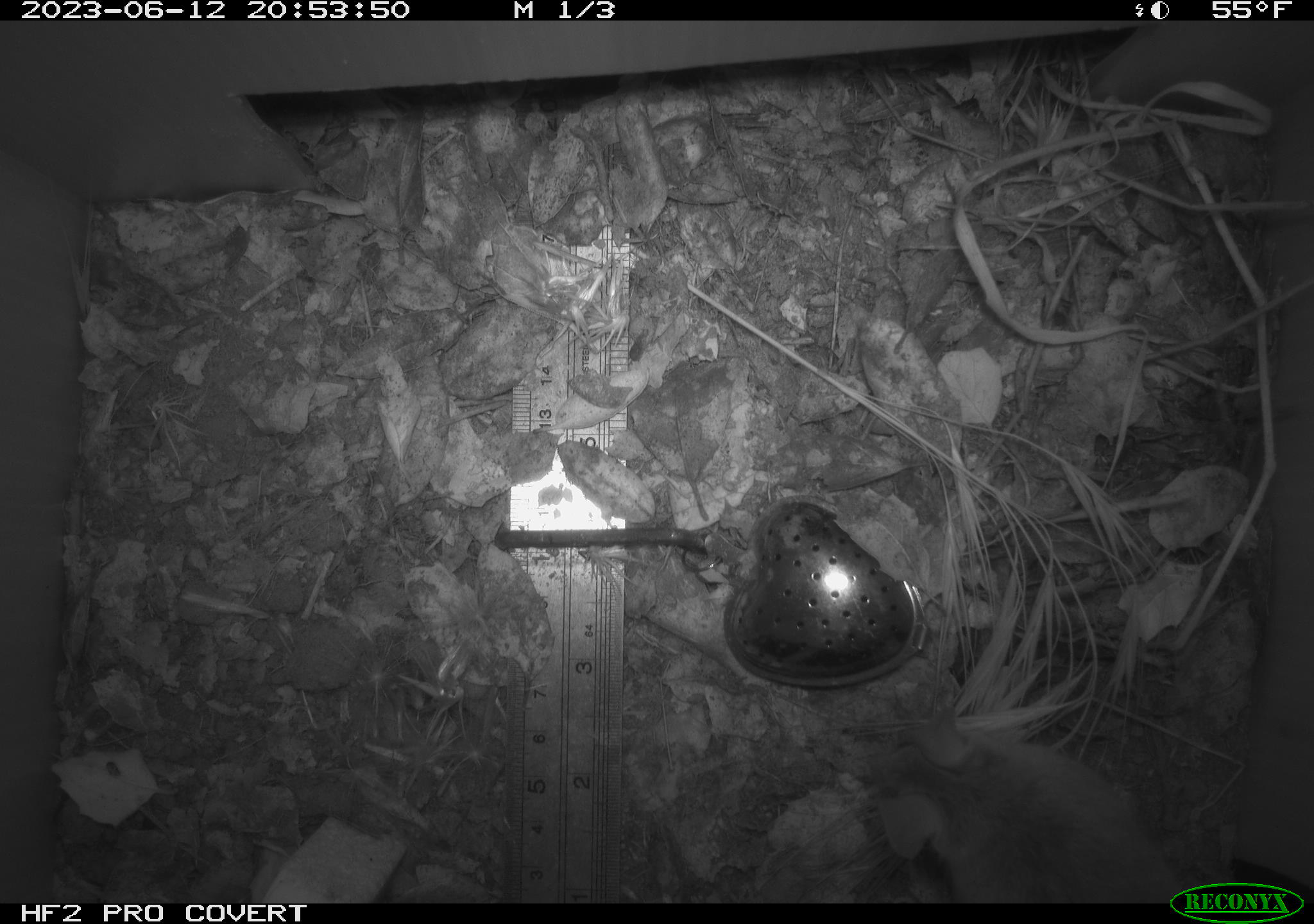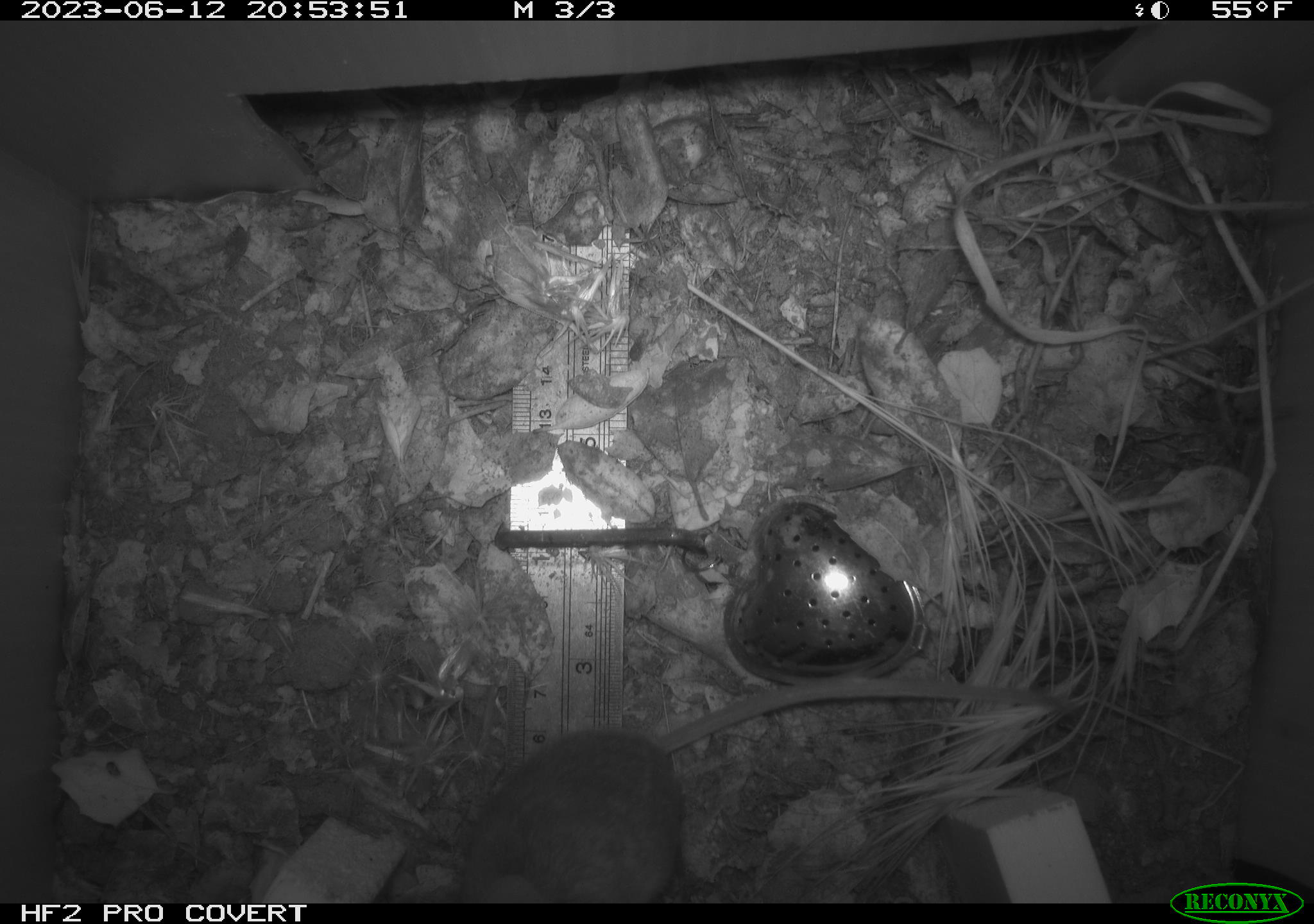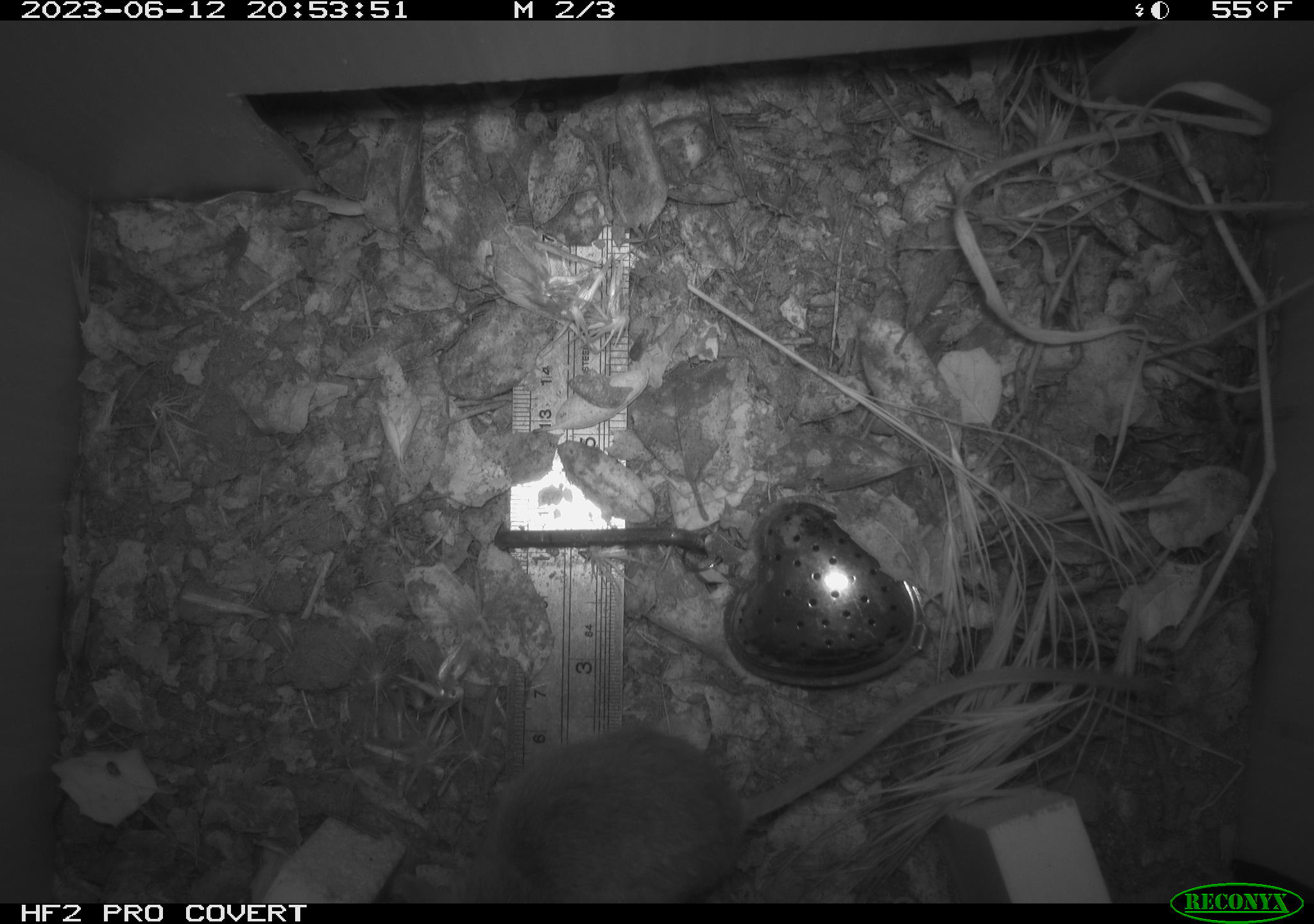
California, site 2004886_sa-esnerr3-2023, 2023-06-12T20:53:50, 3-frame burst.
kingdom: Animalia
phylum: Chordata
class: Mammalia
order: Rodentia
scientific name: Rodentia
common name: mouse species